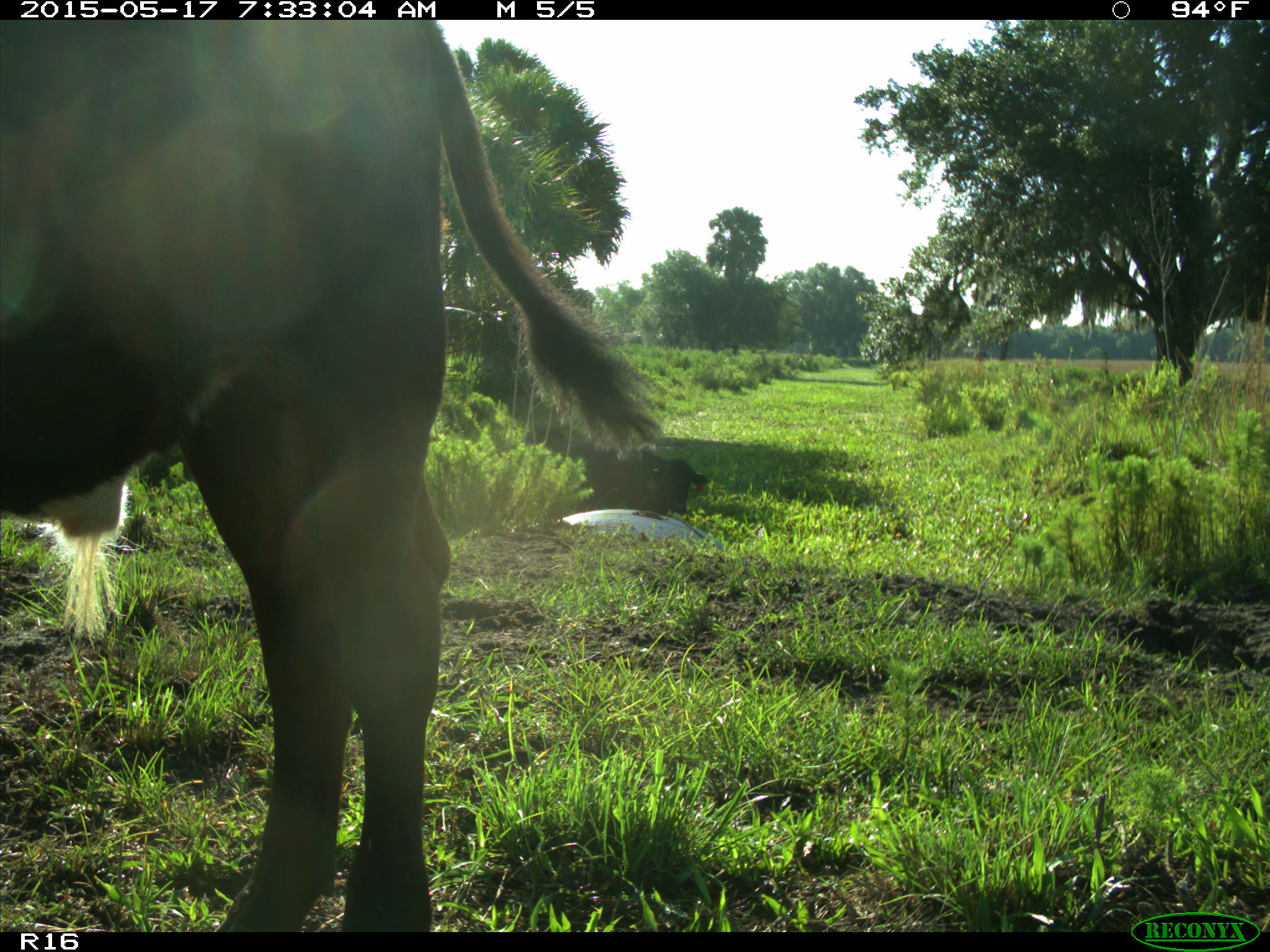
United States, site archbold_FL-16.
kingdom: Animalia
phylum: Chordata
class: Mammalia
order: Artiodactyla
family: Bovidae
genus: Bos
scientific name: Bos taurus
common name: domestic cow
Bos taurus (domestic cow).